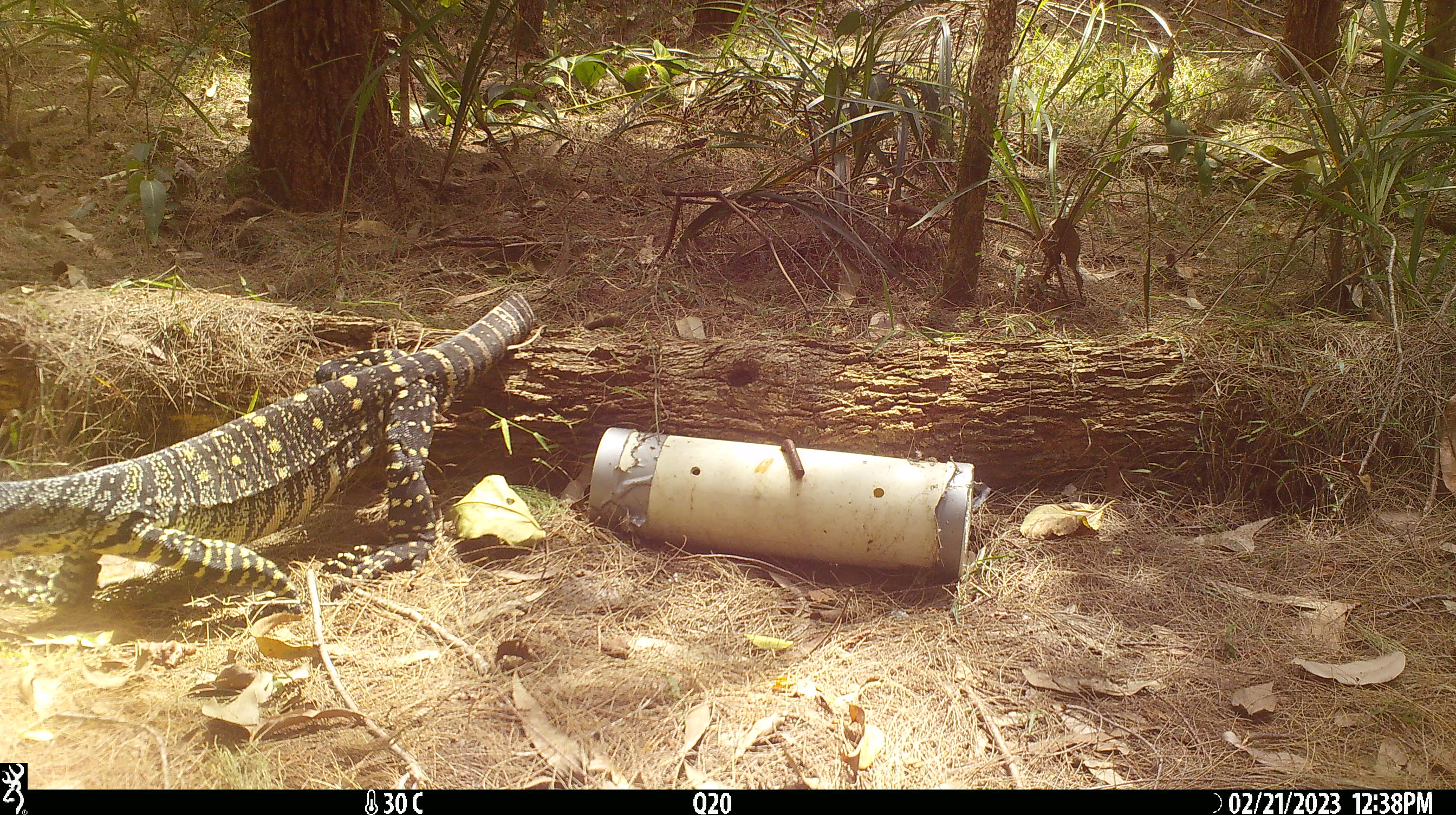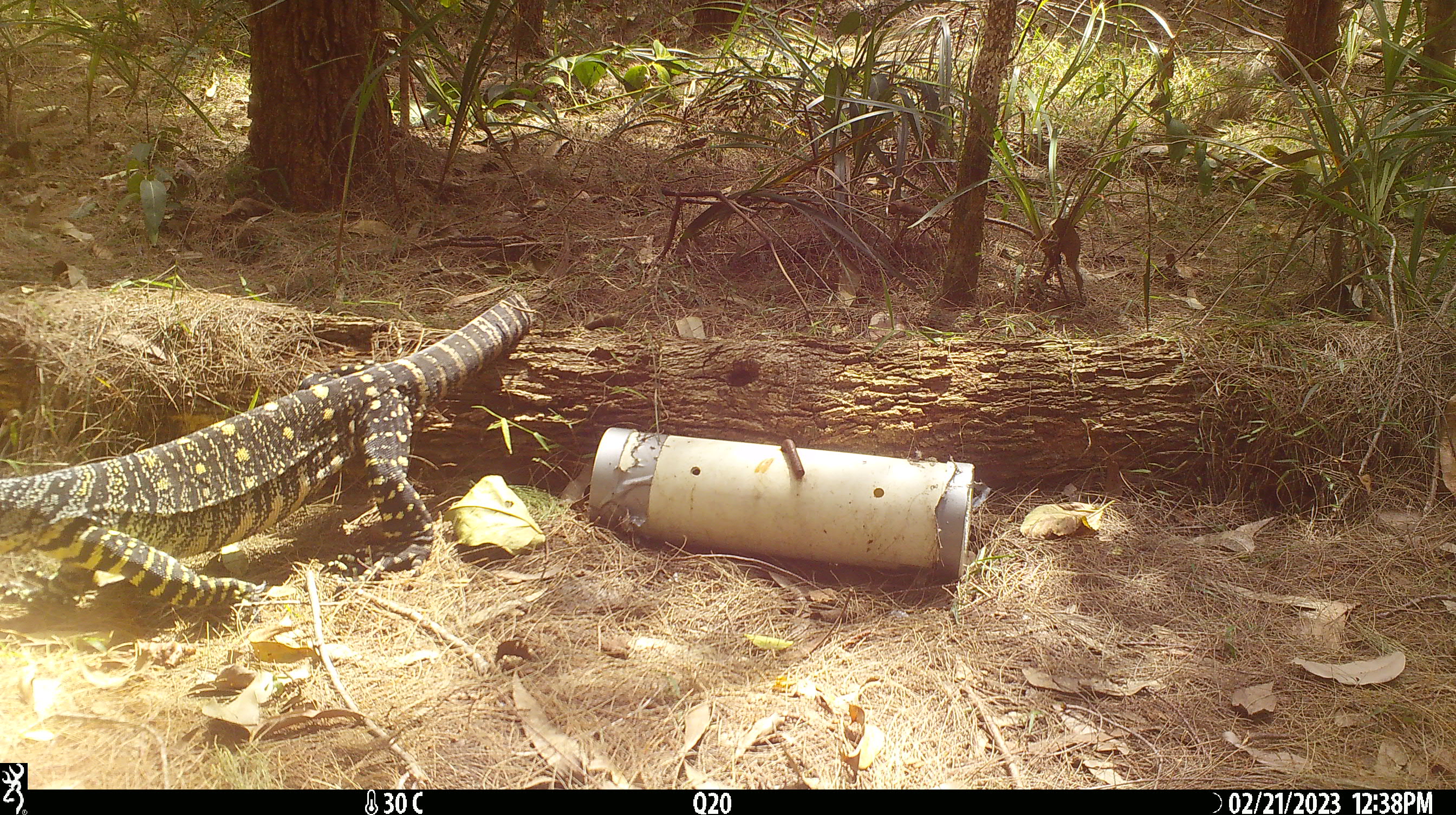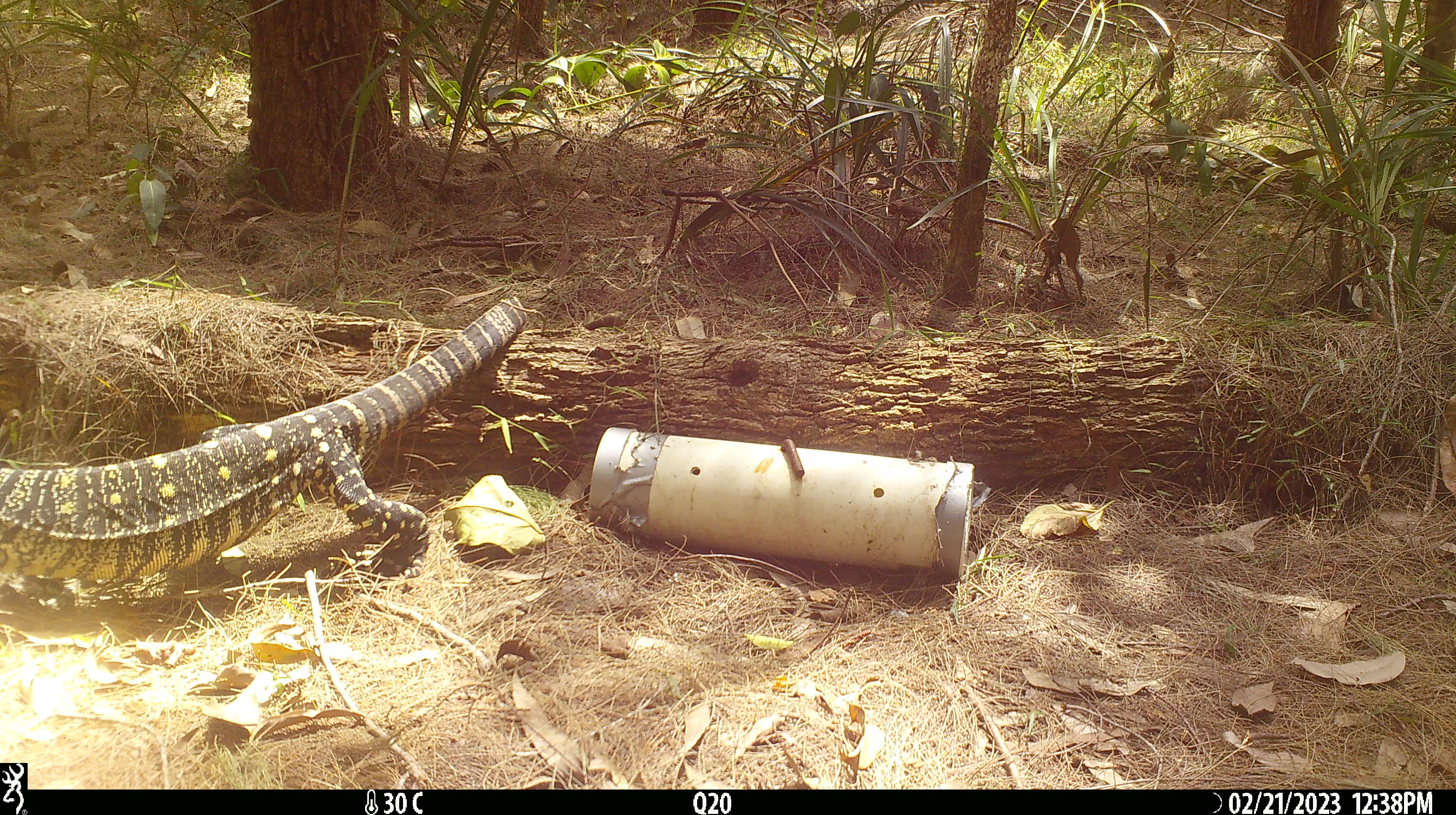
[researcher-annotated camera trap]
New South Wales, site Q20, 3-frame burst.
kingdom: Animalia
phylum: Chordata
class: Reptilia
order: Squamata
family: Varanidae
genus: Varanus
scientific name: Varanus varius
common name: lace monitor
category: goanna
Goanna (lace monitor) (Varanus varius).